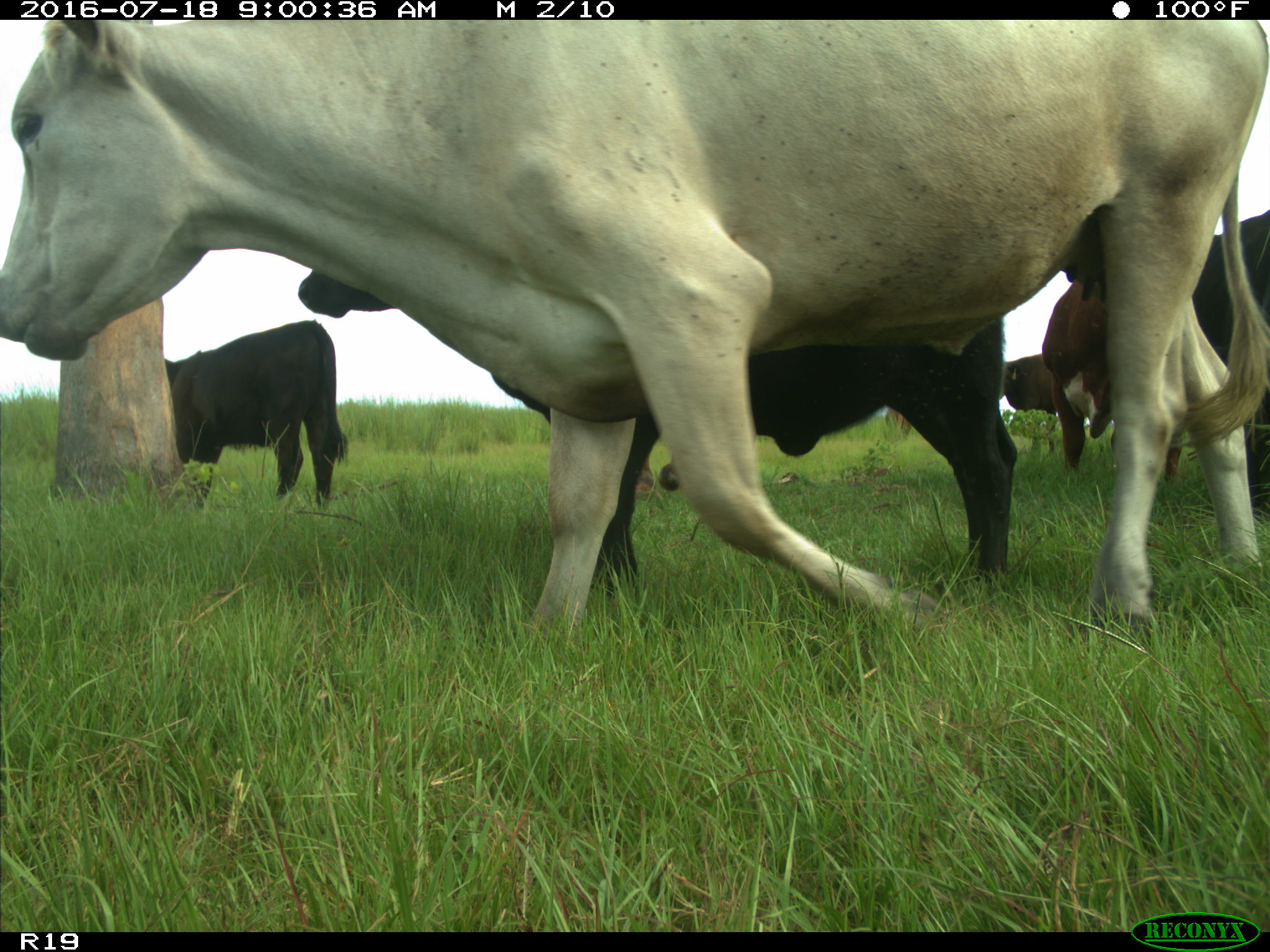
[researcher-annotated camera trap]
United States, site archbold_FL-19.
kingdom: Animalia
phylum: Chordata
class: Mammalia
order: Artiodactyla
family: Bovidae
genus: Bos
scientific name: Bos taurus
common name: domestic cow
Bos taurus (domestic cow).